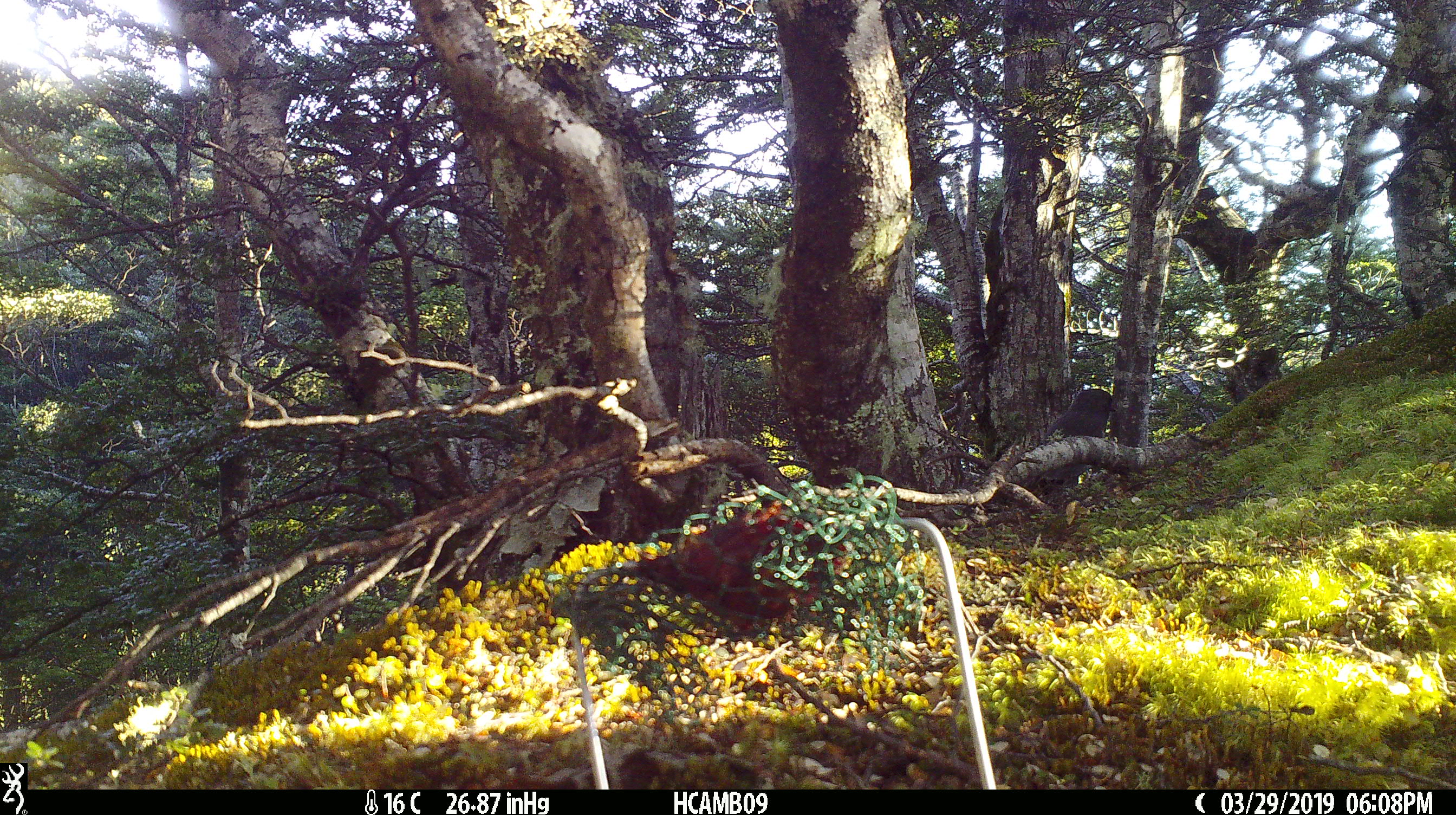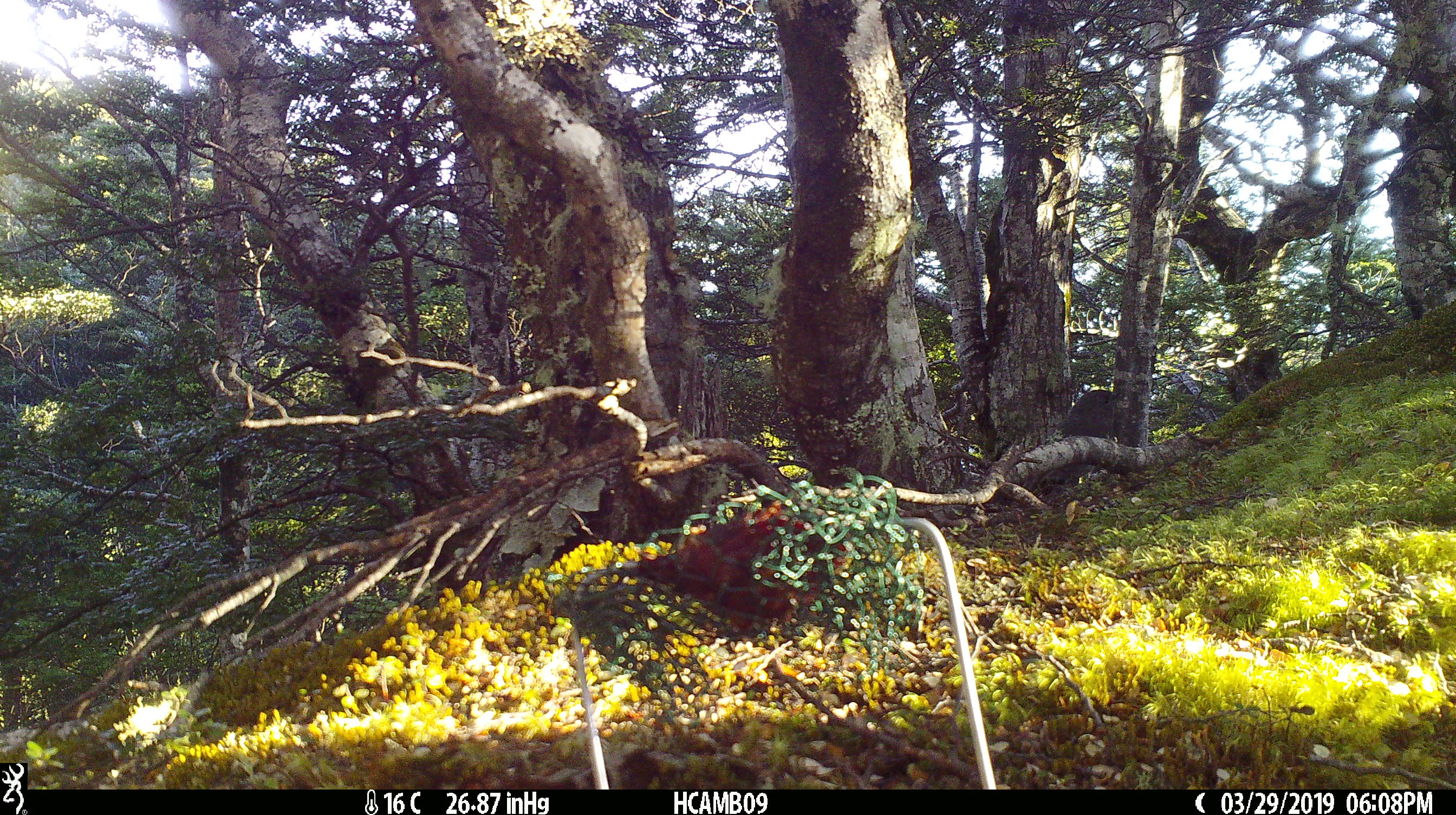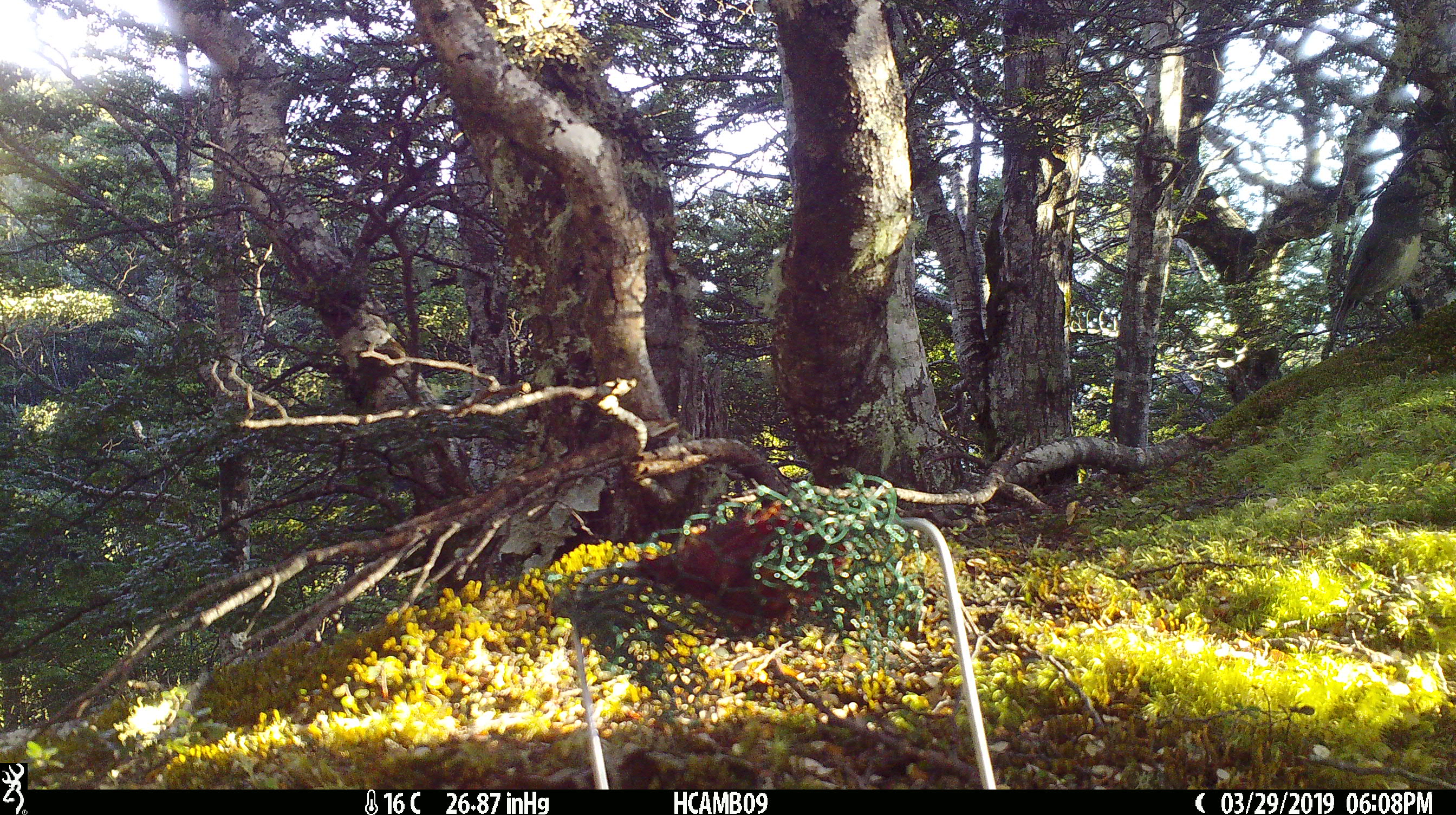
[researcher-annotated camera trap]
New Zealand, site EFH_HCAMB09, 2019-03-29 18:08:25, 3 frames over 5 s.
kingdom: Animalia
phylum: Chordata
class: Aves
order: Passeriformes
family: Petroicidae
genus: Petroica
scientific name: Petroica australis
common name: new zealand robin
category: robin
Robin (new zealand robin) (Petroica australis).